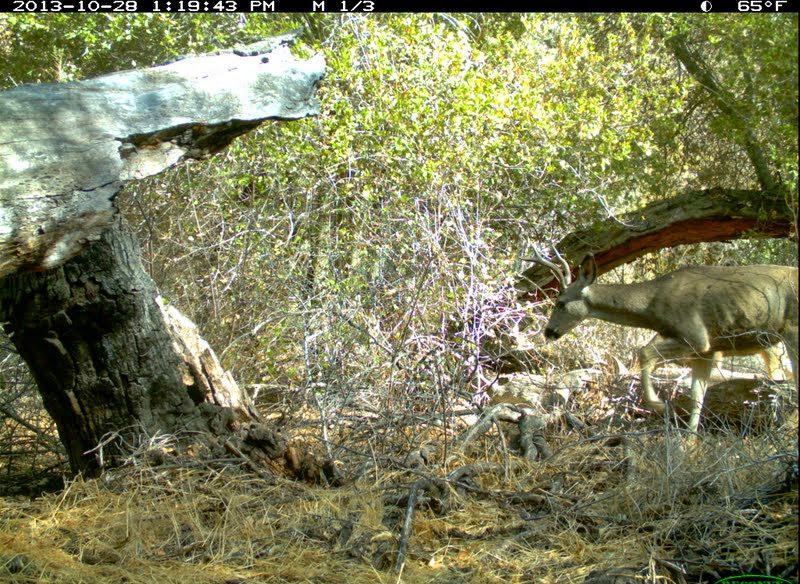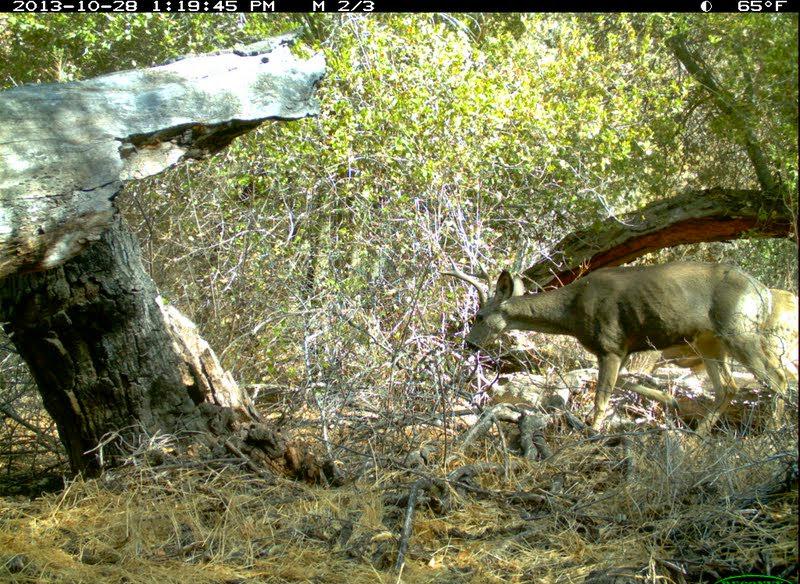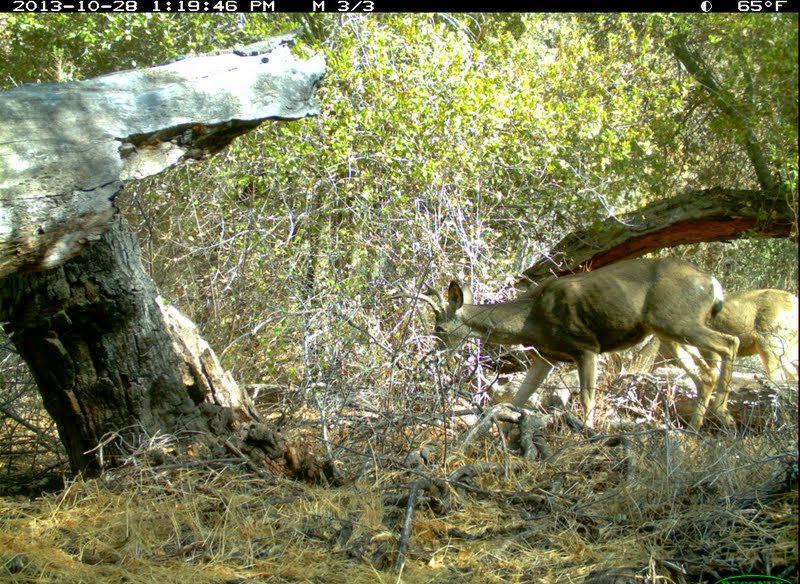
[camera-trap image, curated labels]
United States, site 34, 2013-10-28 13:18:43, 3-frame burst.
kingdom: Animalia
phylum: Chordata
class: Mammalia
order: Artiodactyla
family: Cervidae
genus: Odocoileus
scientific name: Odocoileus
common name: deer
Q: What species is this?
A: Deer (Odocoileus).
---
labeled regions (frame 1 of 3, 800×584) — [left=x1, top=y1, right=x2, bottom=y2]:
deer: [left=516, top=240, right=800, bottom=584]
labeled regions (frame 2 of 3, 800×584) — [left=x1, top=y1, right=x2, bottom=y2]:
deer: [left=433, top=253, right=788, bottom=450]; [left=646, top=275, right=800, bottom=432]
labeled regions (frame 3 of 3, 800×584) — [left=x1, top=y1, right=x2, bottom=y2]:
deer: [left=377, top=258, right=740, bottom=439]; [left=601, top=289, right=800, bottom=425]